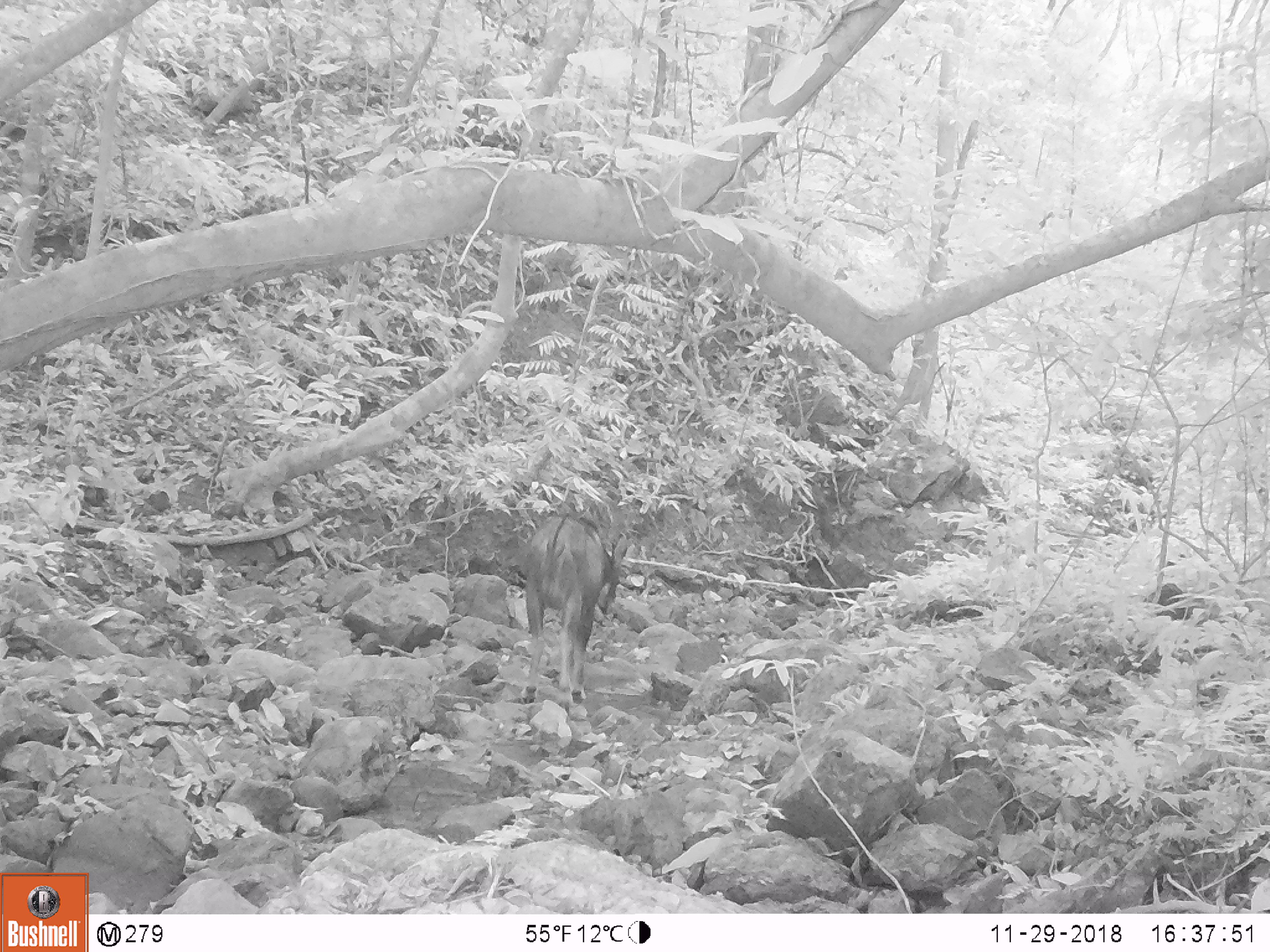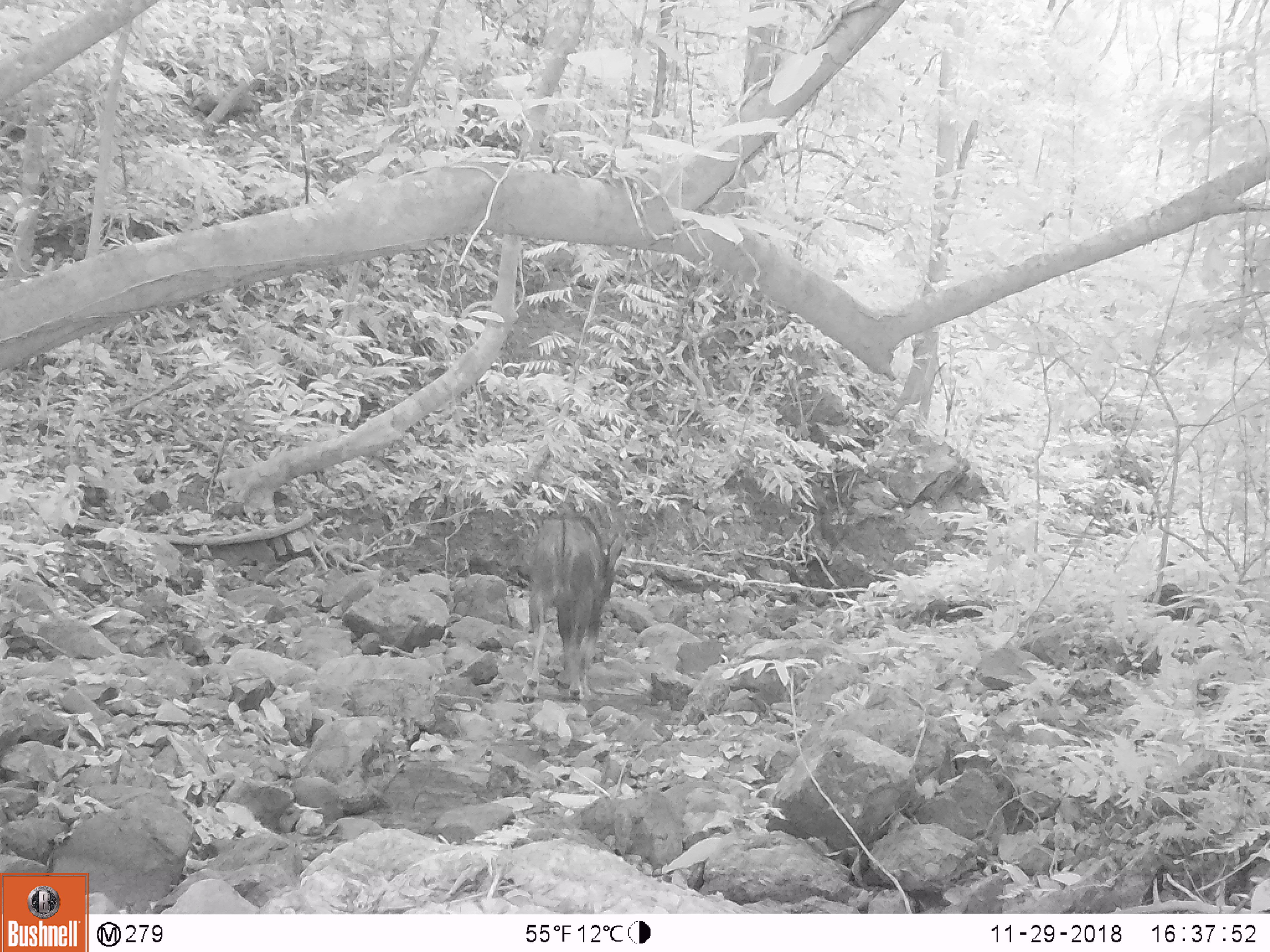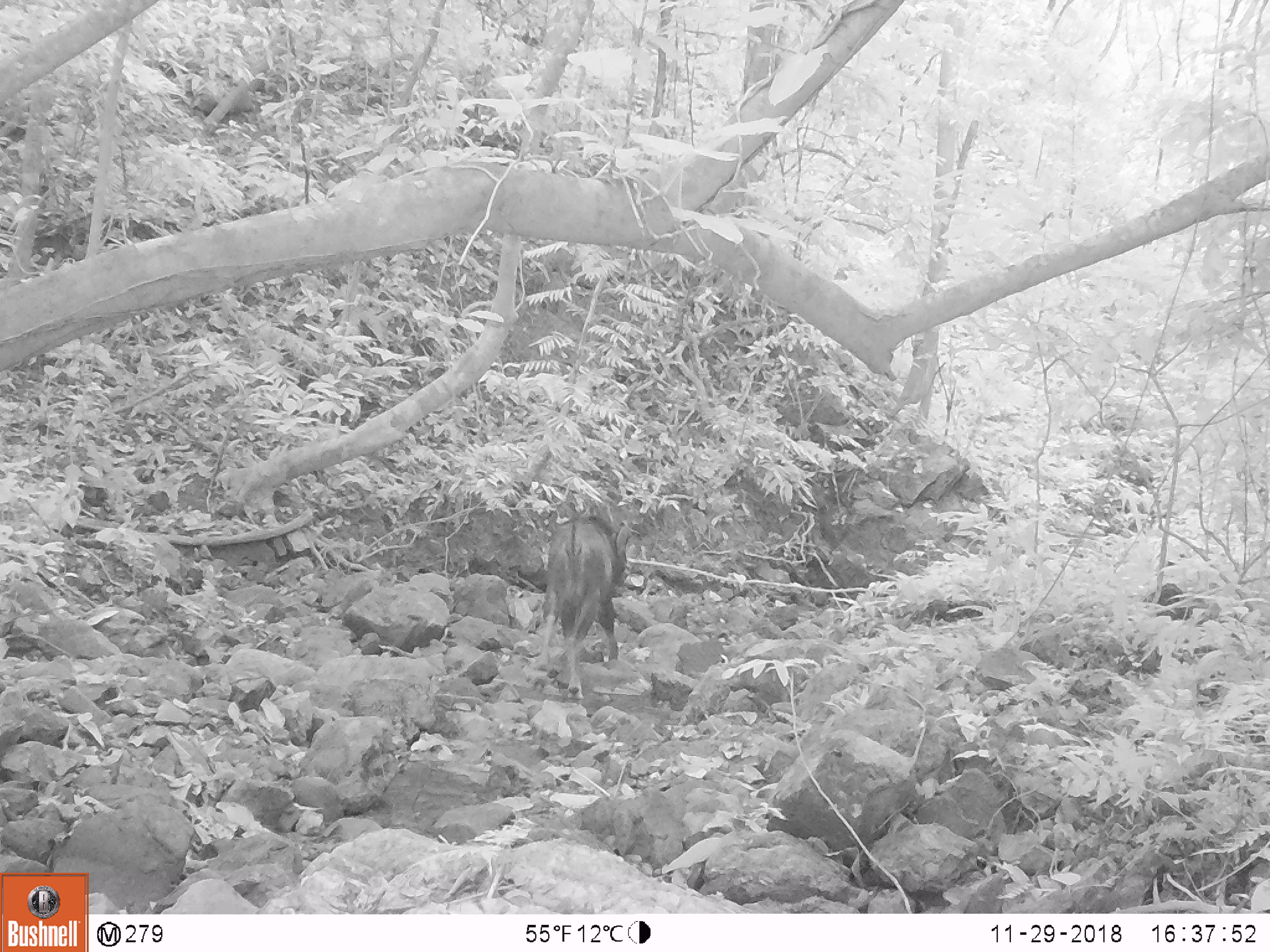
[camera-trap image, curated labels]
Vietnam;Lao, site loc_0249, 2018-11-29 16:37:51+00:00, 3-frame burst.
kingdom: Animalia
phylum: Chordata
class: Mammalia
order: Artiodactyla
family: Bovidae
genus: Capricornis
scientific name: Capricornis sumatraensis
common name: chinese serow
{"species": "chinese serow (Capricornis sumatraensis)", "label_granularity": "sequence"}